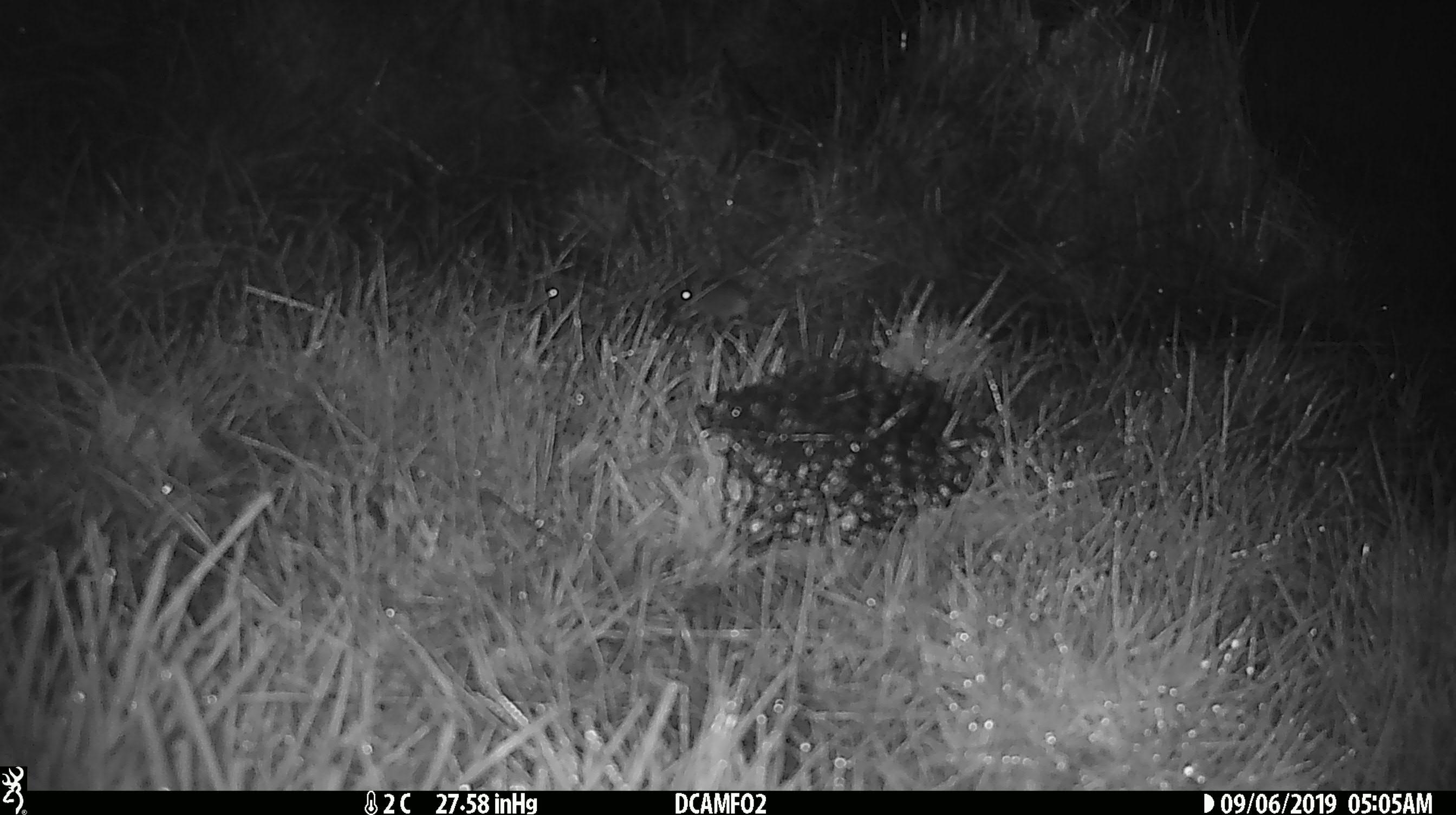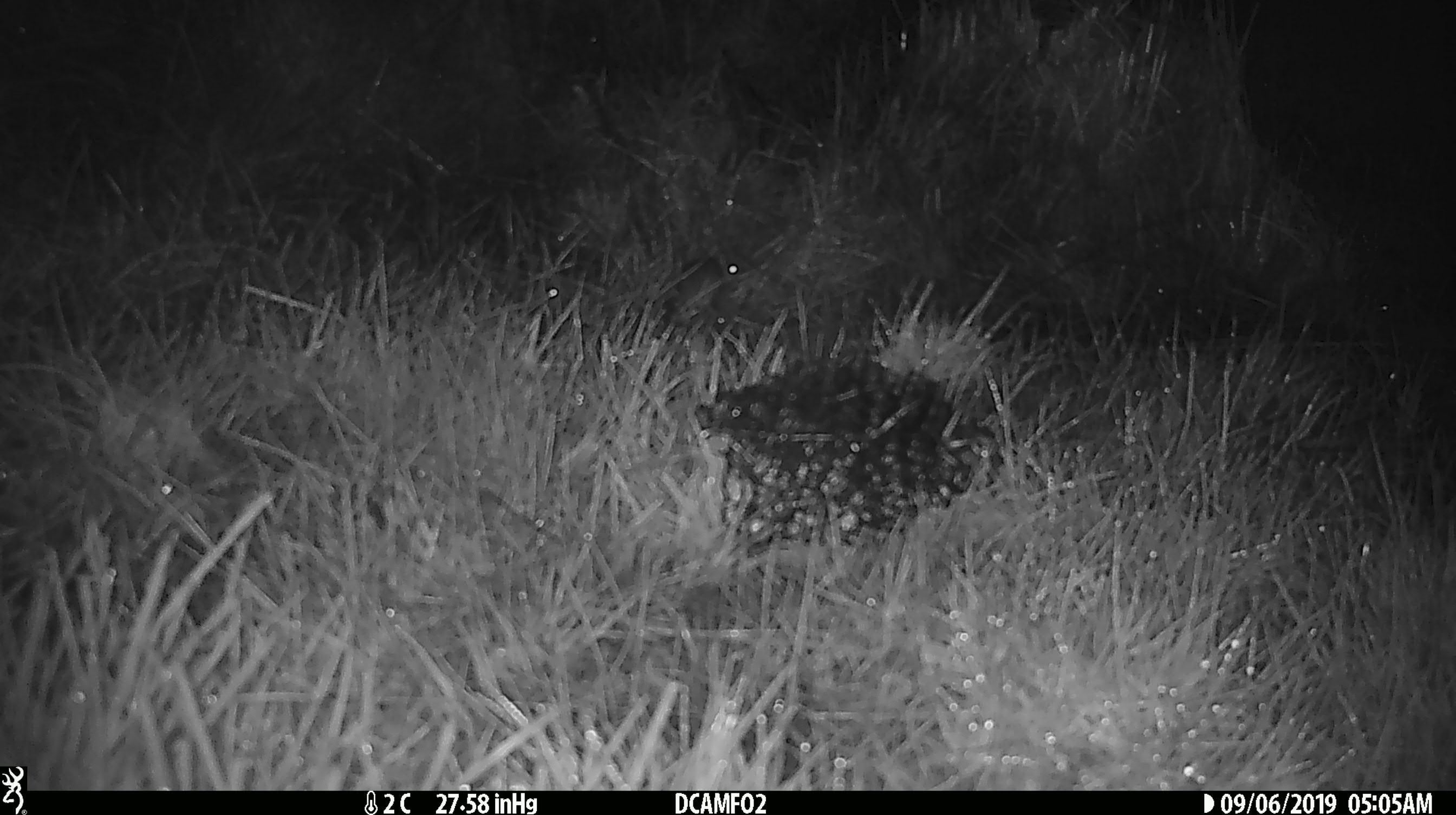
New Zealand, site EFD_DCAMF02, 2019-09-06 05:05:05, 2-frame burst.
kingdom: Animalia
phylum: Chordata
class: Mammalia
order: Rodentia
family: Muridae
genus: Mus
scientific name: Mus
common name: mouse